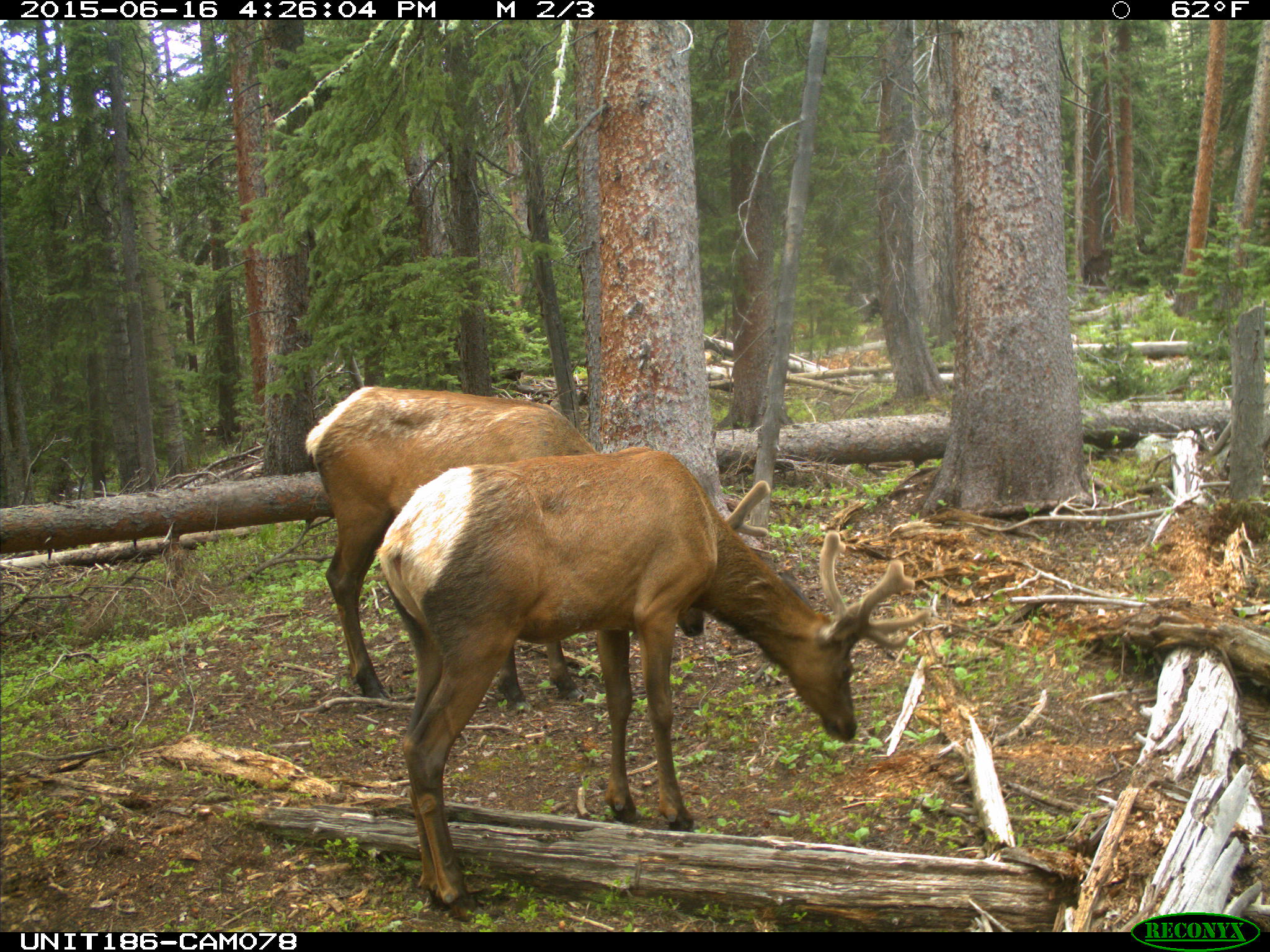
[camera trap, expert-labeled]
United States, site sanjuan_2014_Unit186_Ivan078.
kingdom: Animalia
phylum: Chordata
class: Mammalia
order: Artiodactyla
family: Cervidae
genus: Cervus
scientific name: Cervus elaphus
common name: red deer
Cervus elaphus (red deer).